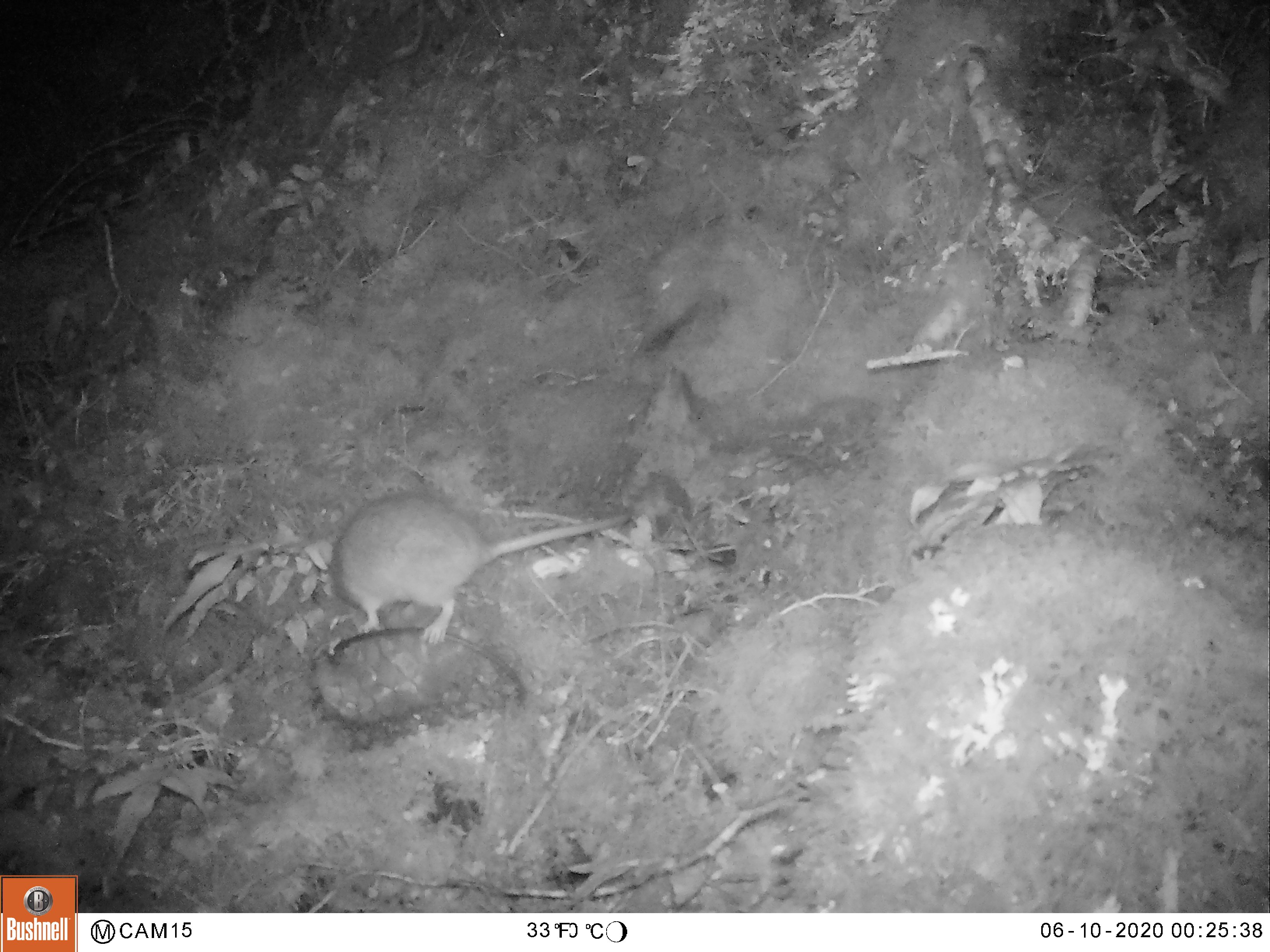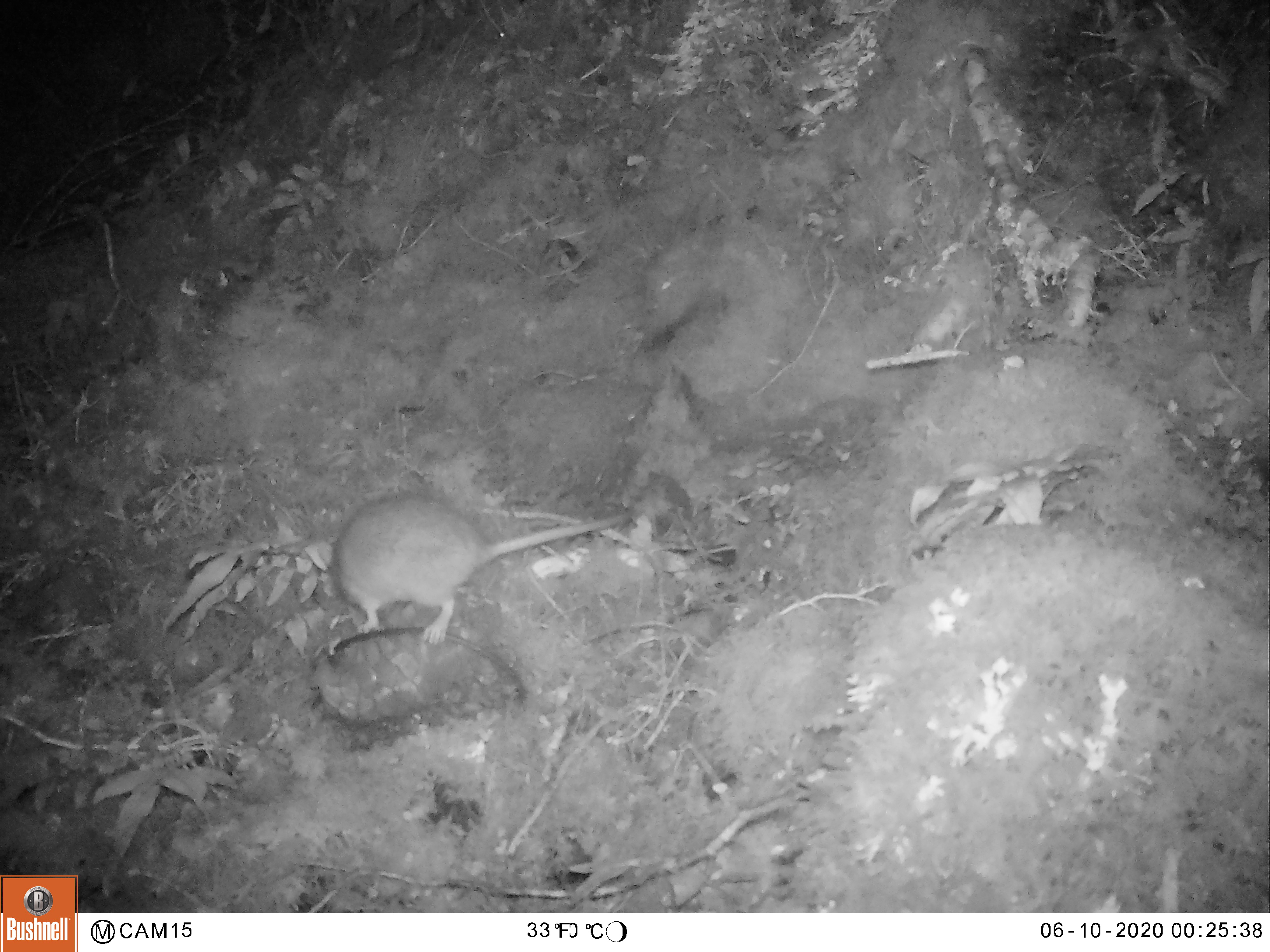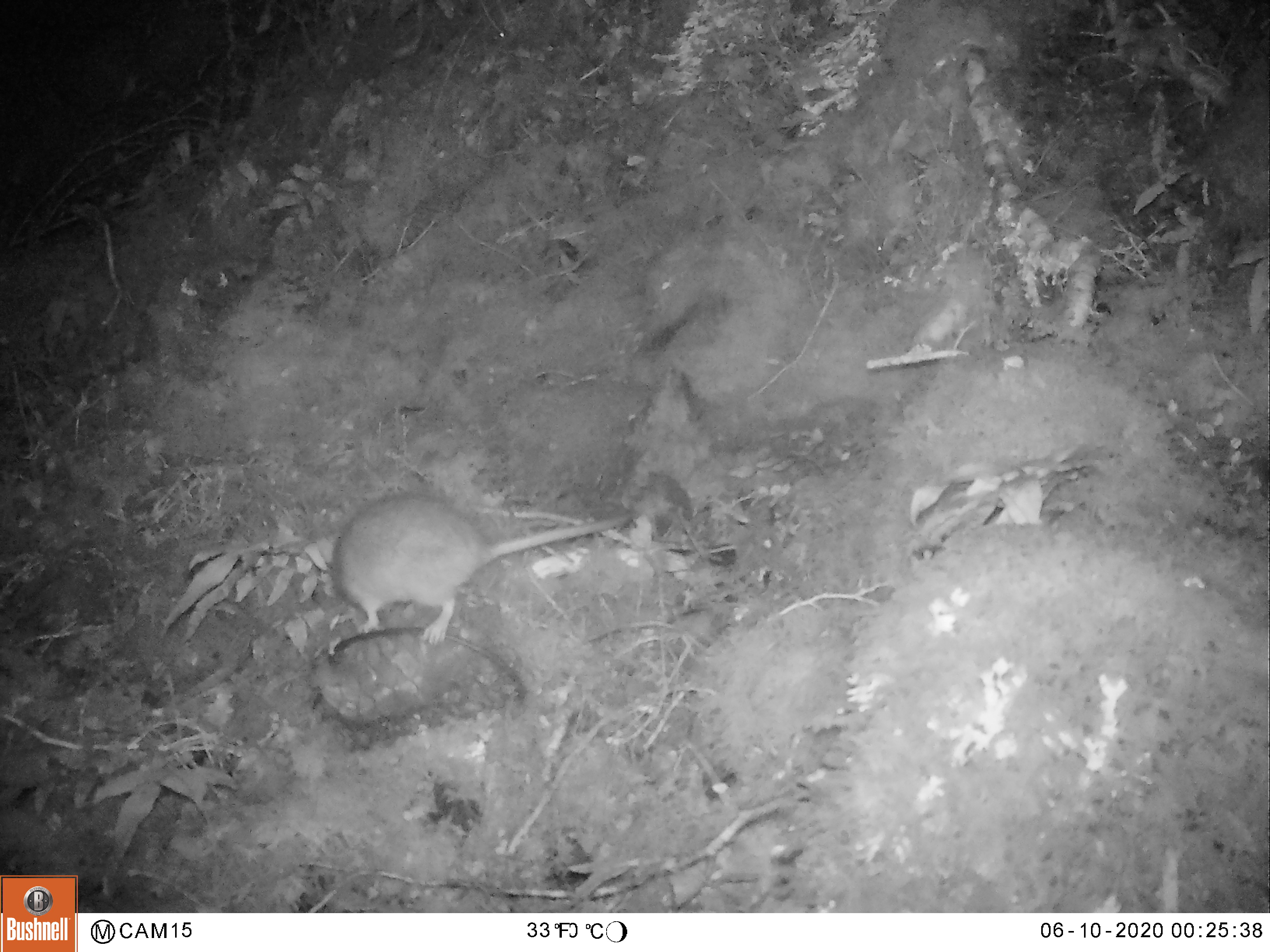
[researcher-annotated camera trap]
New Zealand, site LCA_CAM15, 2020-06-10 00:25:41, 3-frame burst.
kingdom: Animalia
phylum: Chordata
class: Mammalia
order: Rodentia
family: Muridae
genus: Rattus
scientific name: Rattus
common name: rat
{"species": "rat (Rattus)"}